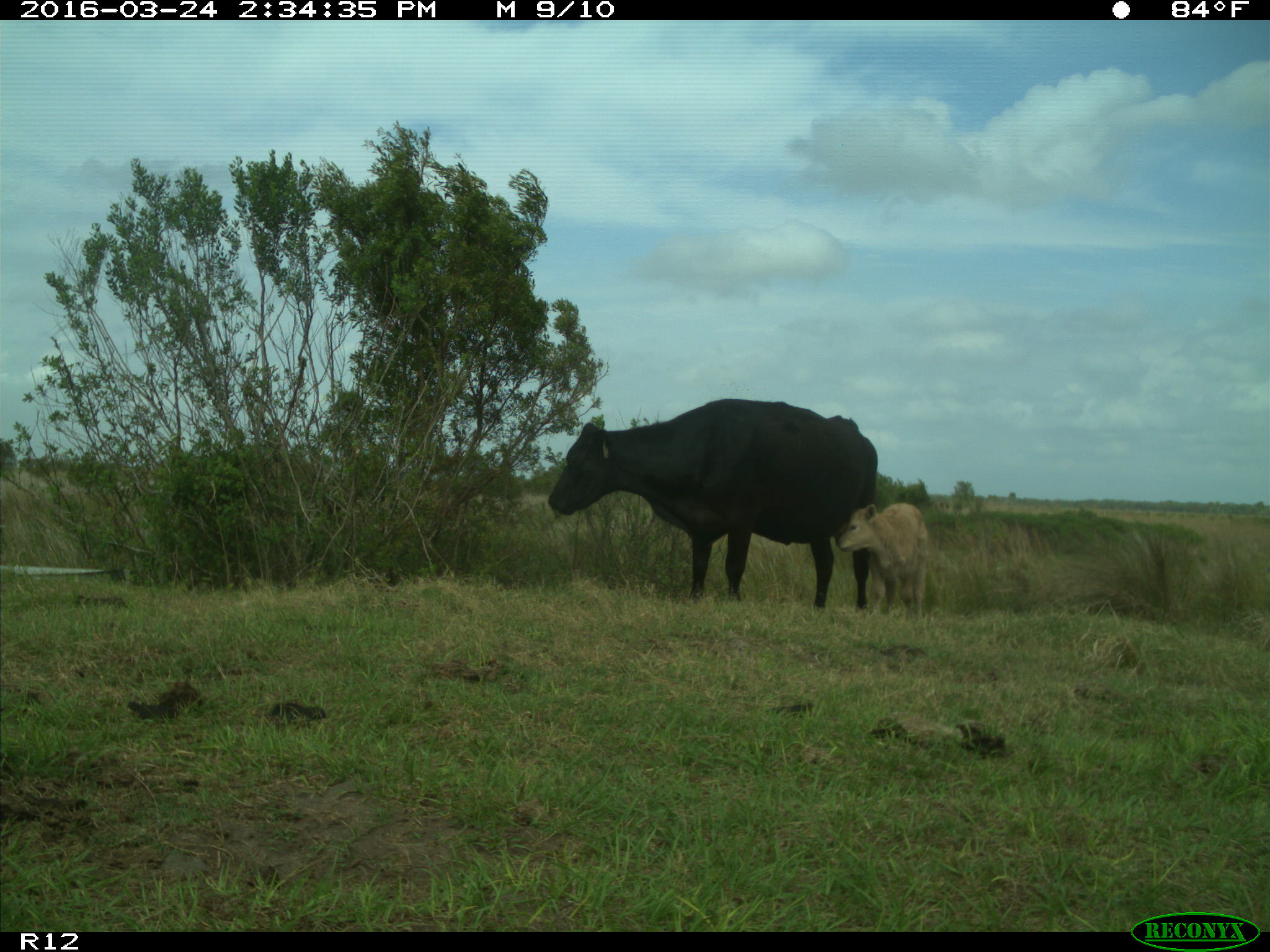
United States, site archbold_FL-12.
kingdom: Animalia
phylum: Chordata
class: Mammalia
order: Artiodactyla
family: Bovidae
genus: Bos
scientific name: Bos taurus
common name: domestic cow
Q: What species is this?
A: Bos taurus (domestic cow).